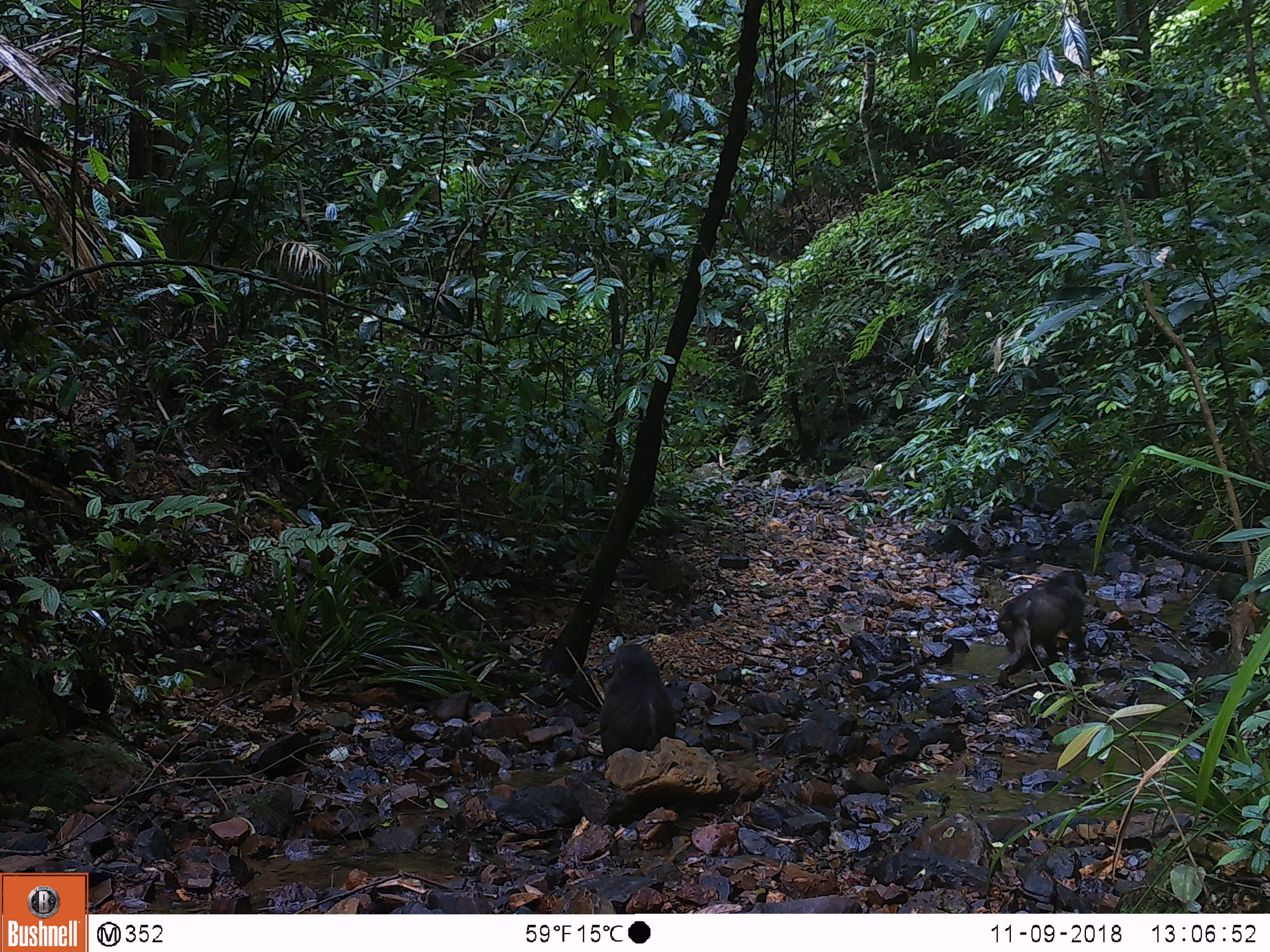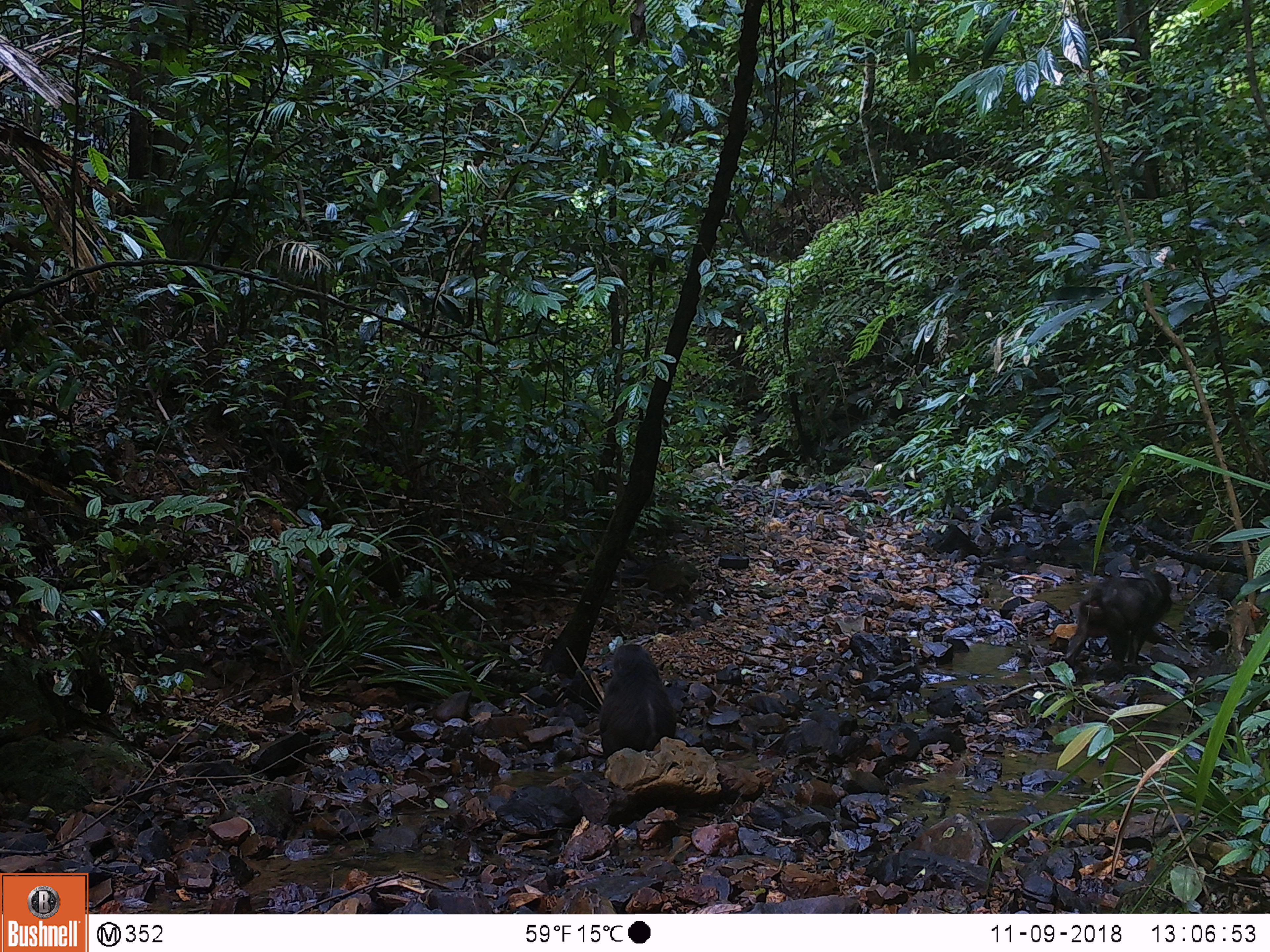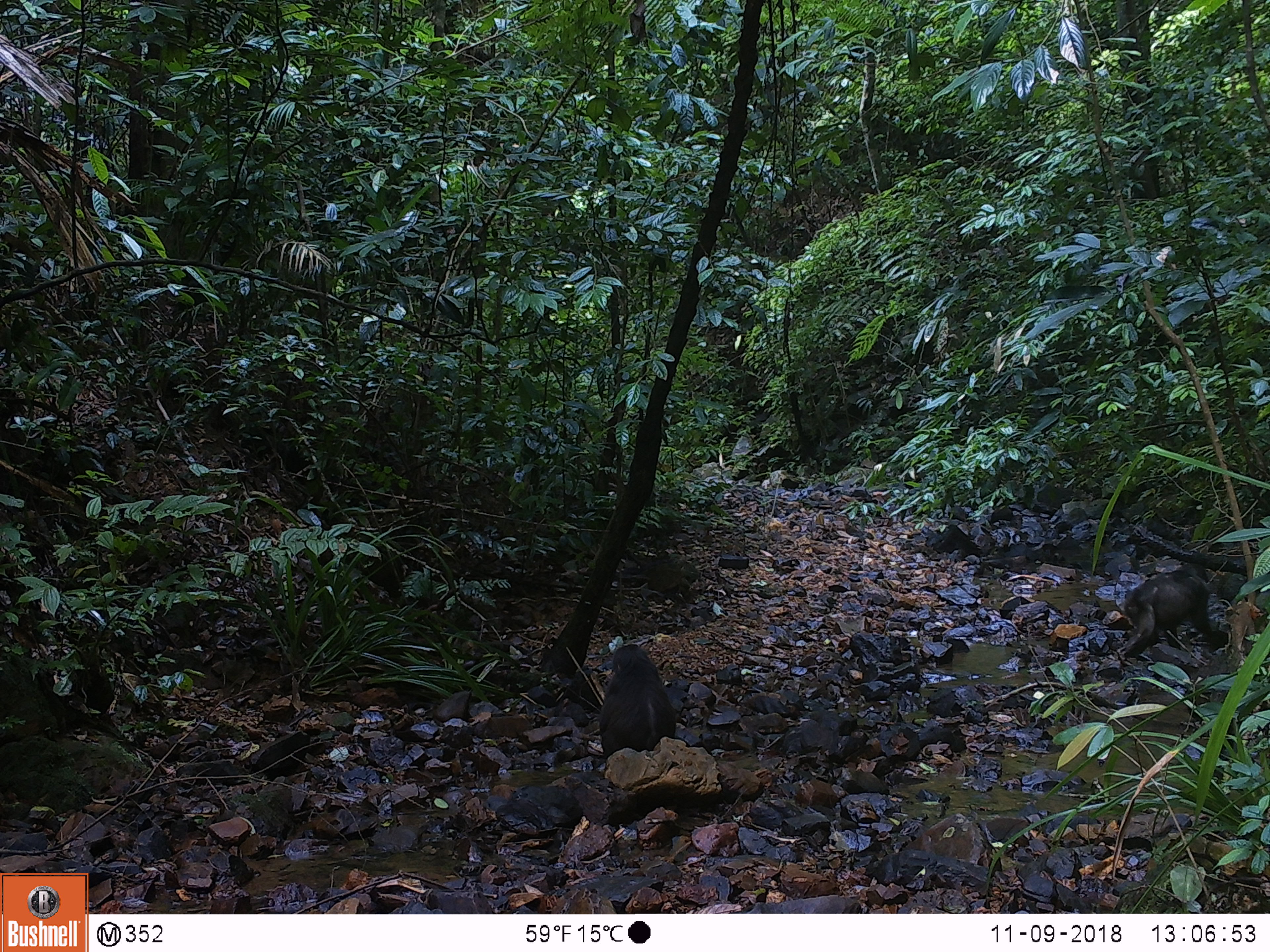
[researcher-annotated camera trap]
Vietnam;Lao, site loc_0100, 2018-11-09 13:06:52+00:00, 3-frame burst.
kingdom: Animalia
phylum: Chordata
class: Mammalia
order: Primates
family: Cercopithecidae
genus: Macaca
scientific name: Macaca arctoides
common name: stump-tailed macaque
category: stump tailed macaque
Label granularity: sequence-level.